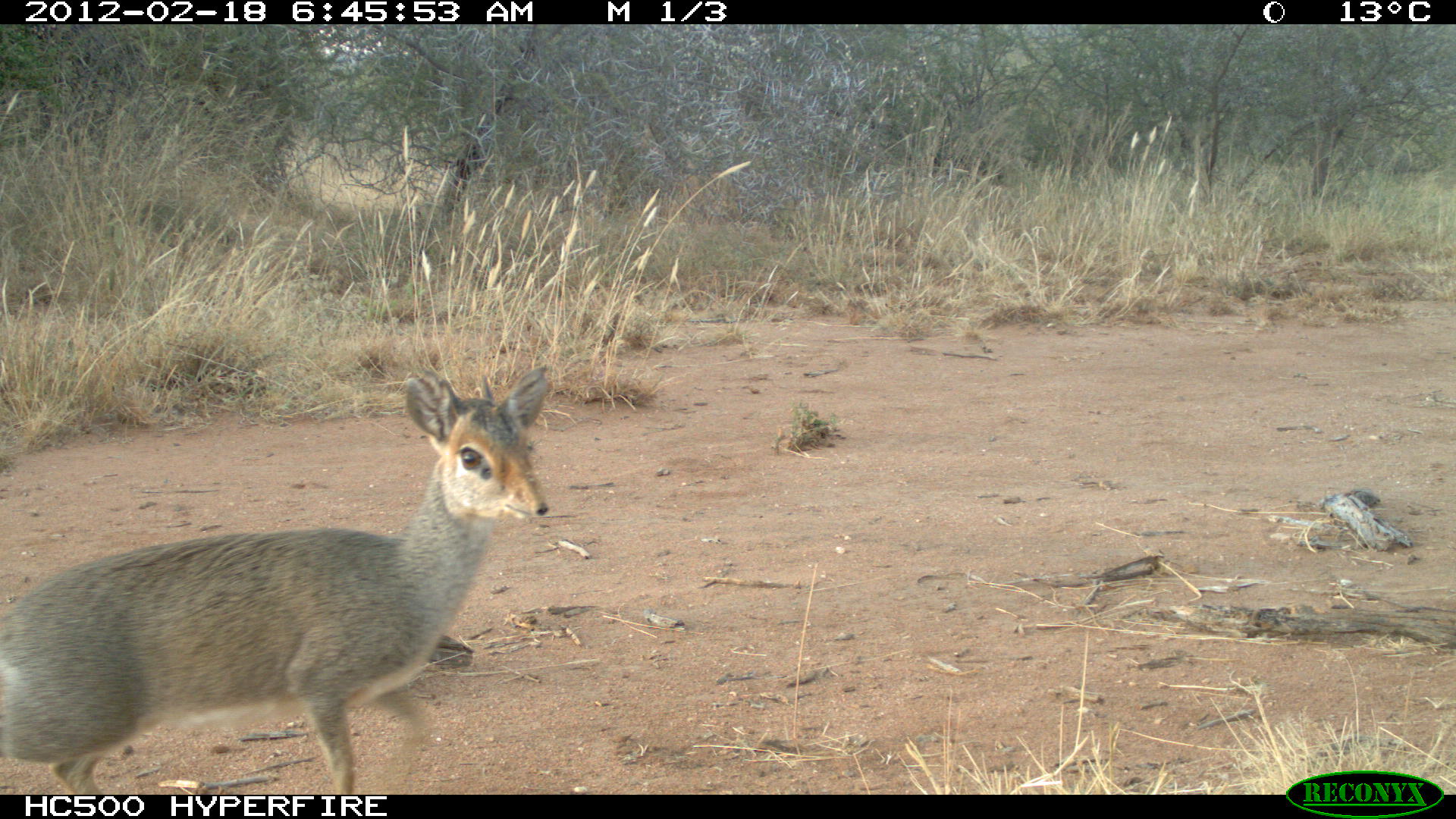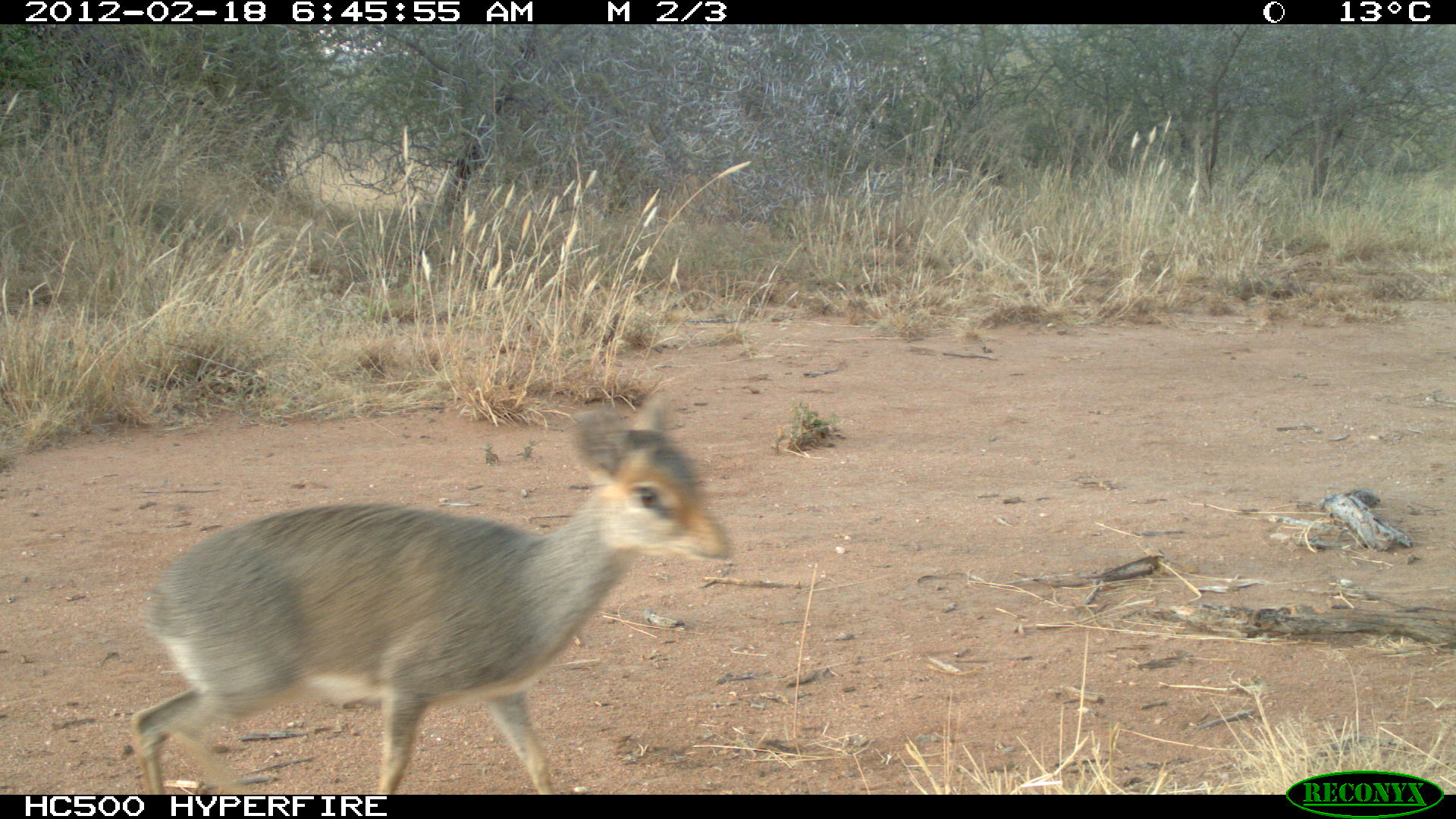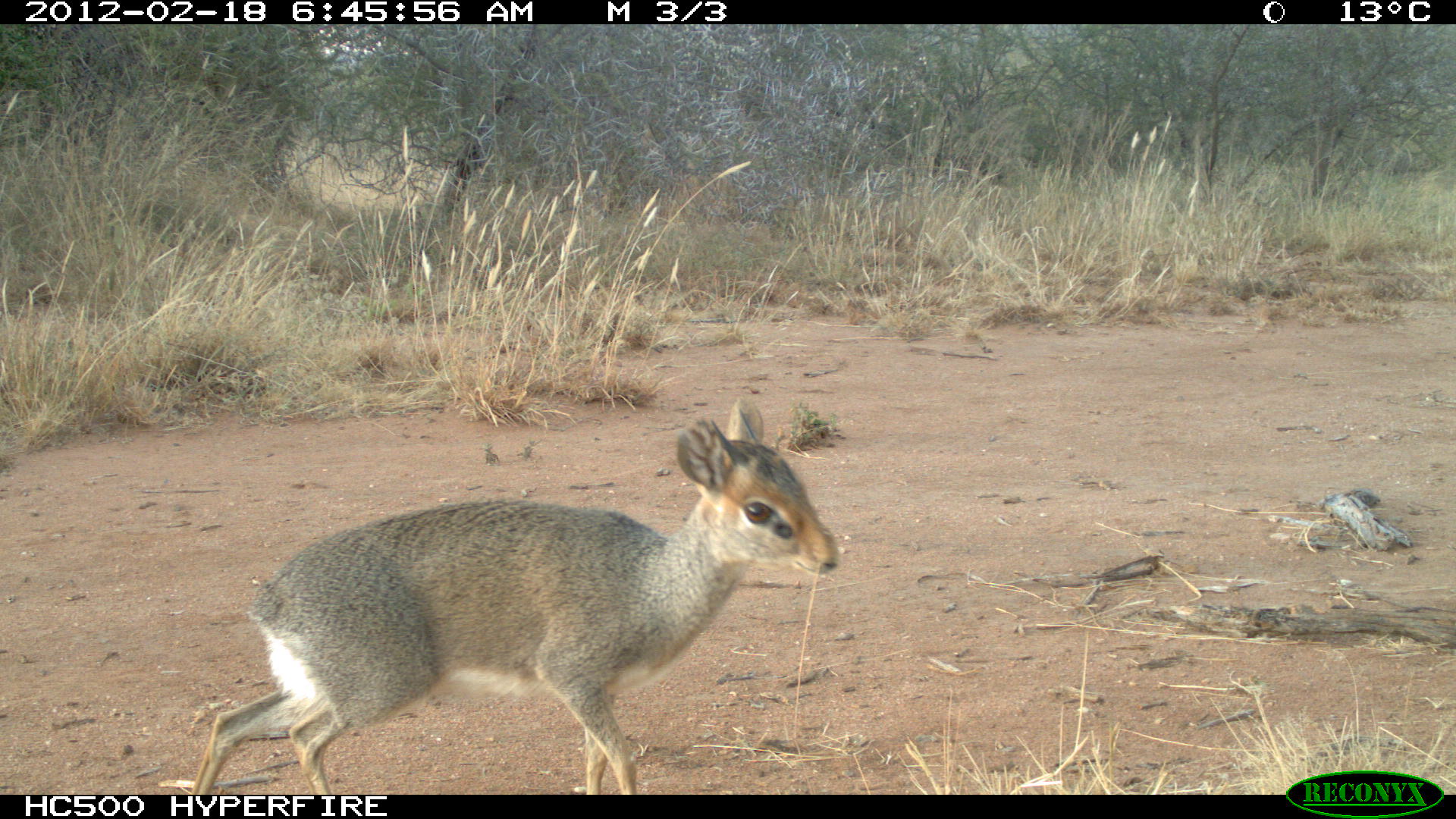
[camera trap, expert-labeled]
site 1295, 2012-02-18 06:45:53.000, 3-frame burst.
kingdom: Animalia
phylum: Chordata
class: Mammalia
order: Artiodactyla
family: Bovidae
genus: Madoqua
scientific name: Madoqua guentheri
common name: günther's dik-dik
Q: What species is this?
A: Madoqua guentheri (günther's dik-dik).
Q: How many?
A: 1.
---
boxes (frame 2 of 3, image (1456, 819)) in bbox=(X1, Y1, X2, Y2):
madoqua guentheri: bbox=(127, 388, 734, 791)